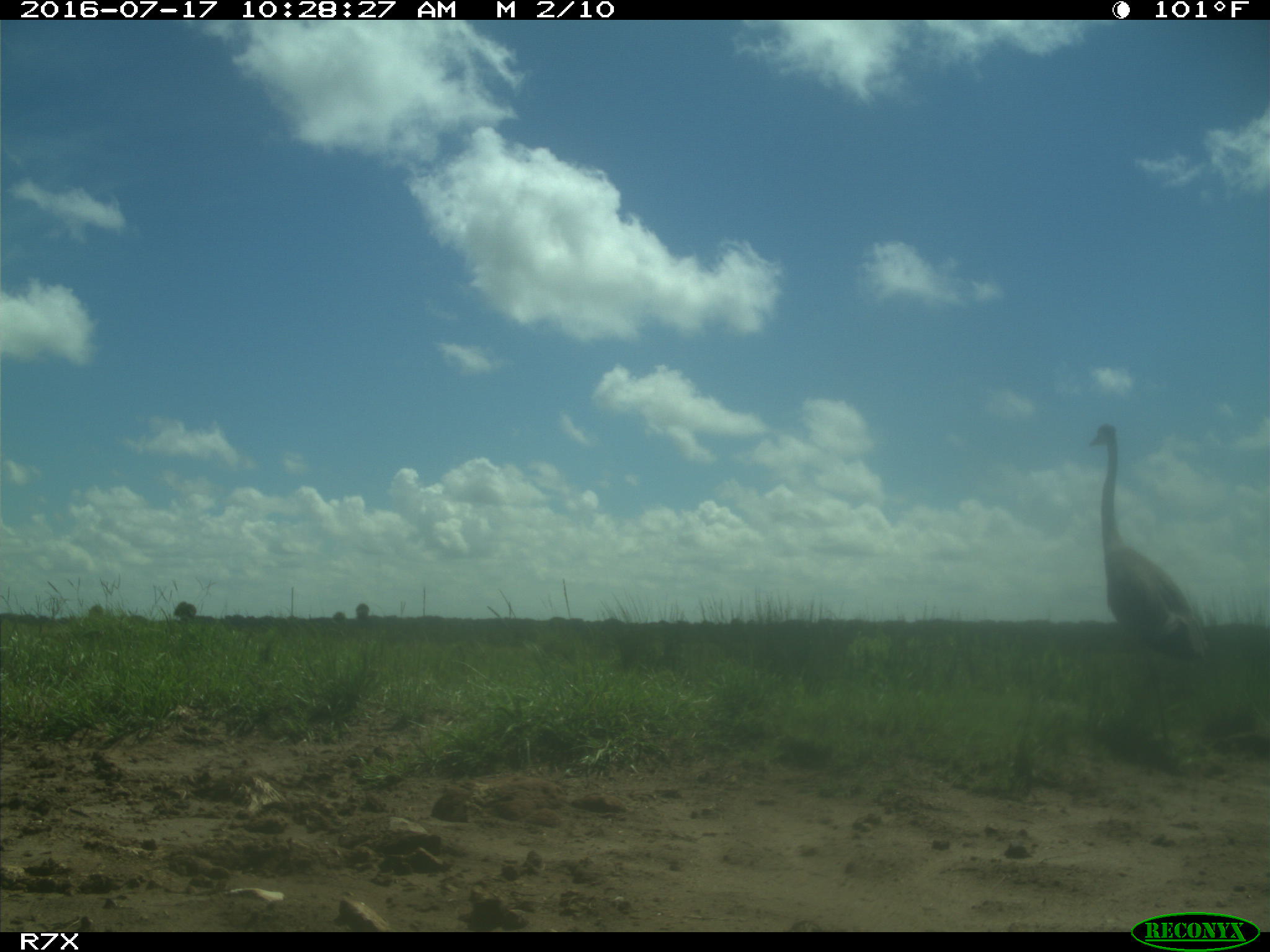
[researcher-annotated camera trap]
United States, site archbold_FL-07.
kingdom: Animalia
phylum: Chordata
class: Aves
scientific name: Aves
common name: birds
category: unidentified bird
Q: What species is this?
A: Unidentified bird (birds) (Aves).